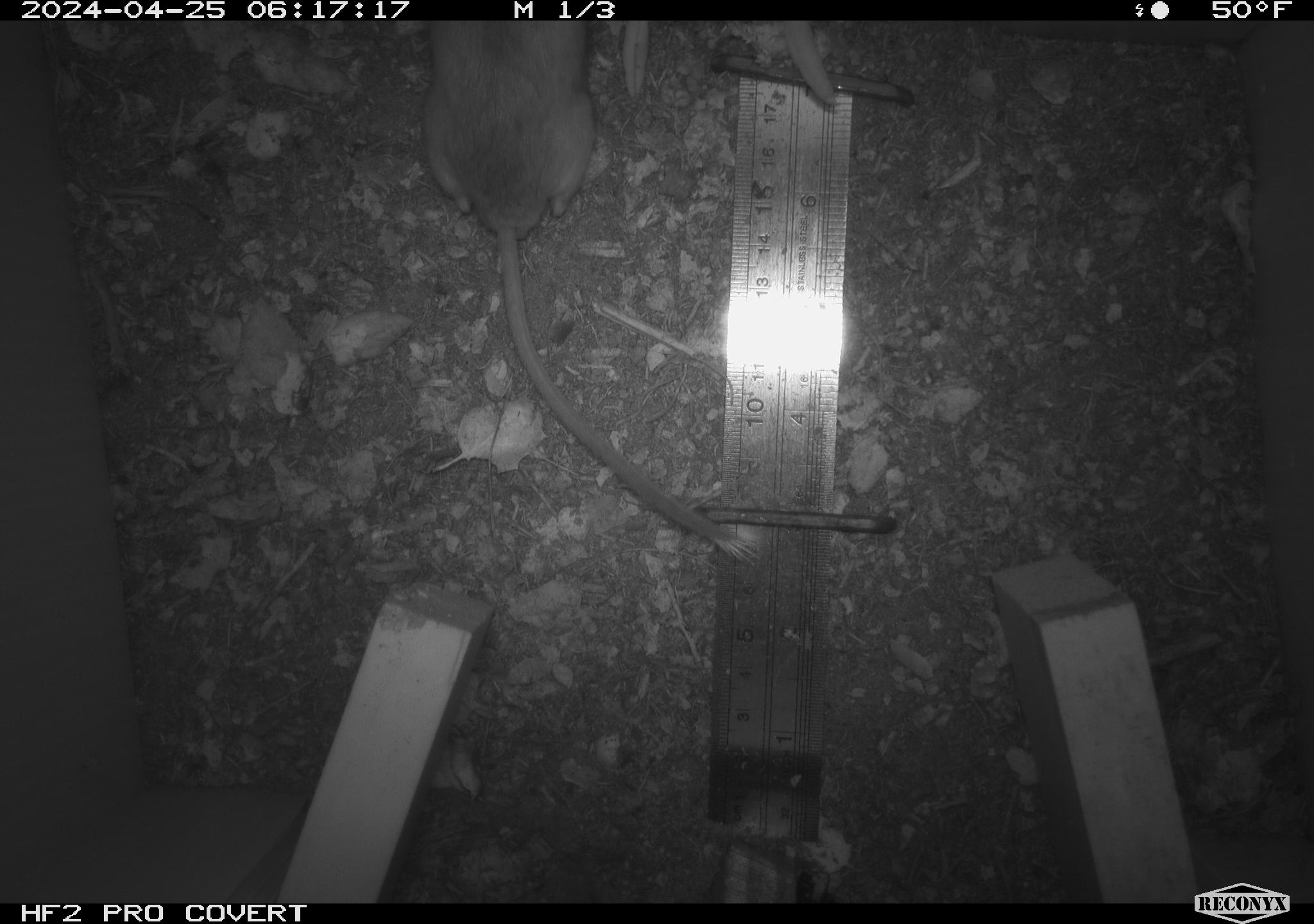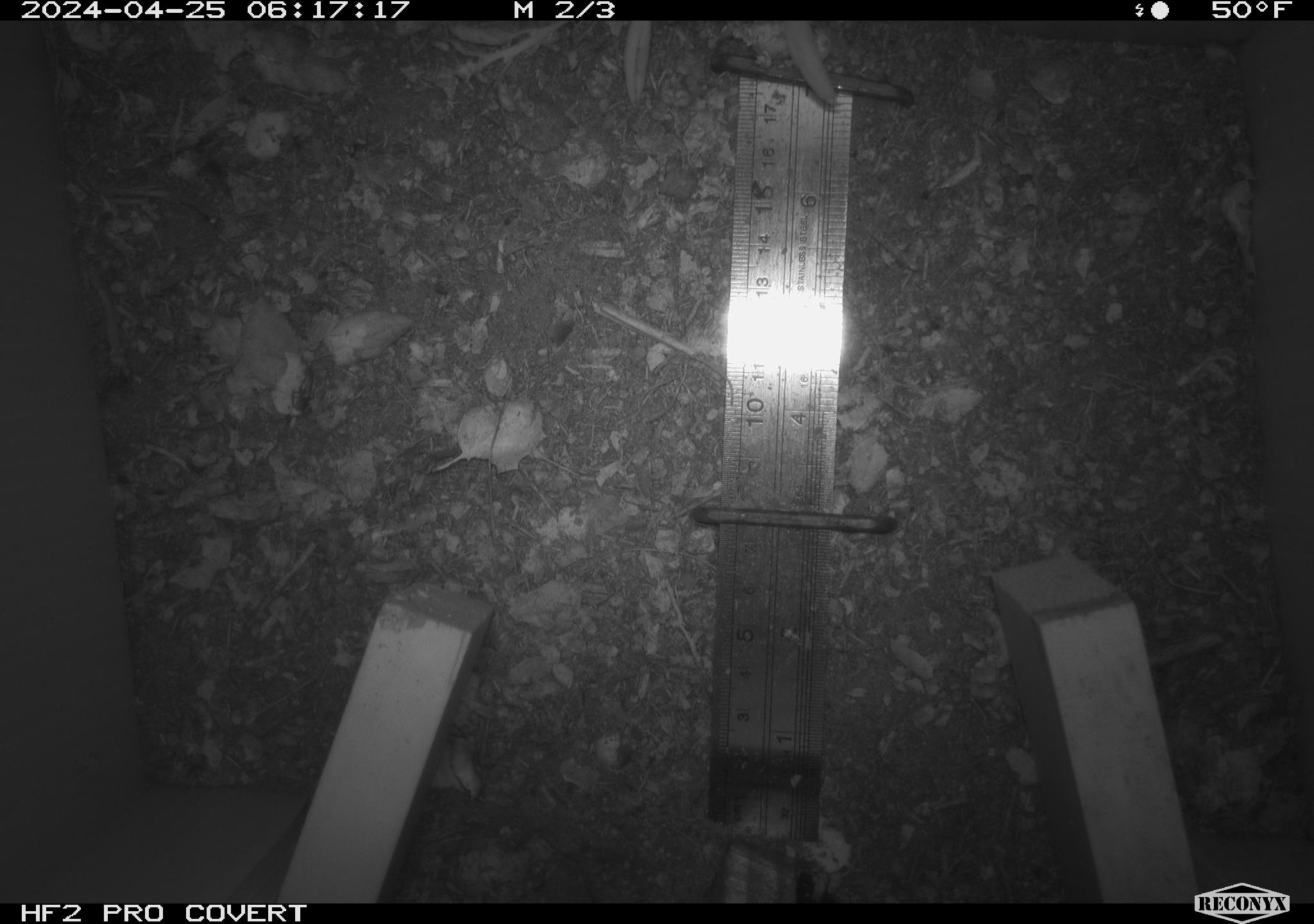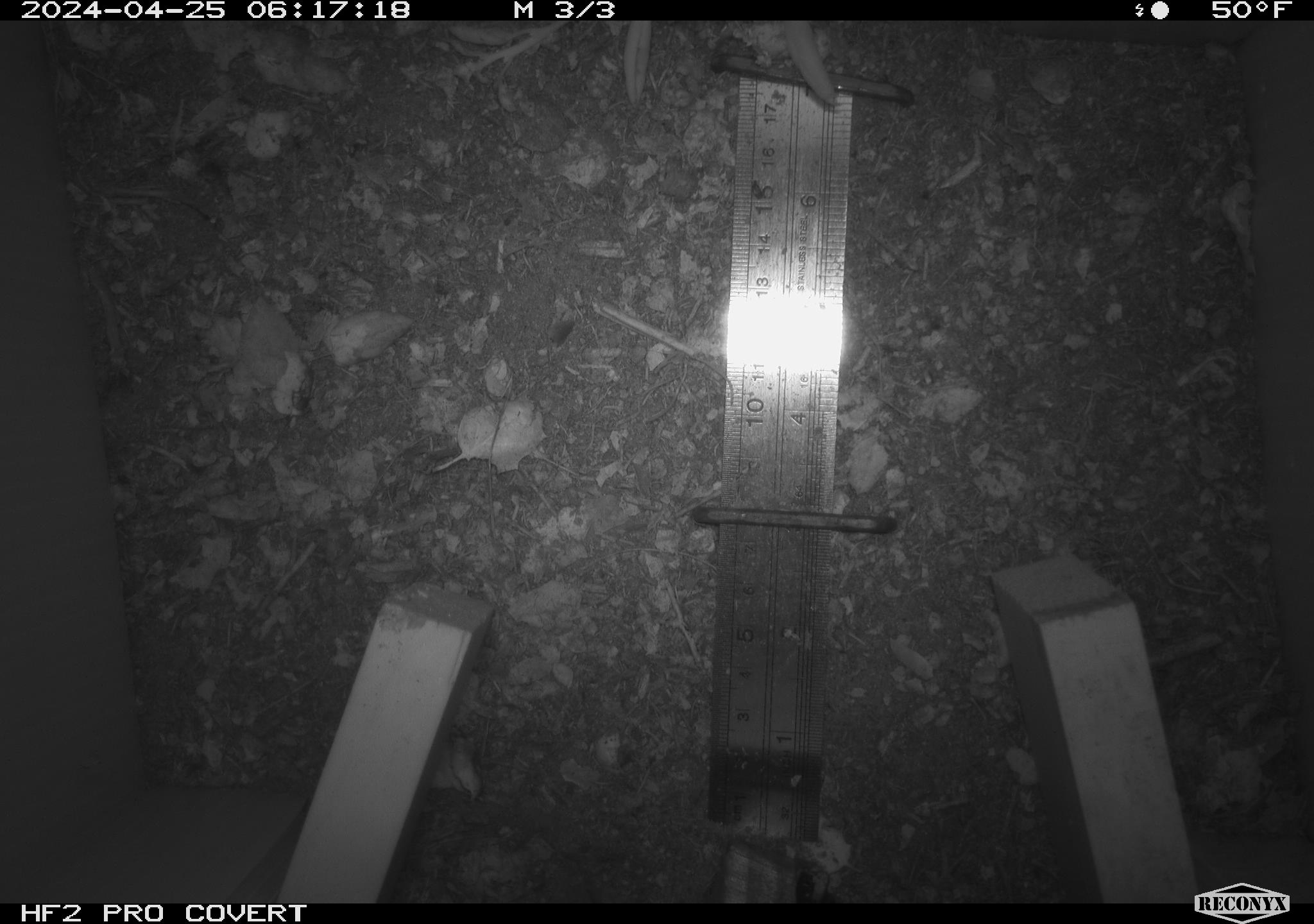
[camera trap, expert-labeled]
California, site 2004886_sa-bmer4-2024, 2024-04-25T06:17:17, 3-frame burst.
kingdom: Animalia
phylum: Chordata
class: Mammalia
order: Rodentia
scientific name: Rodentia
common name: mouse species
Mouse species (Rodentia).